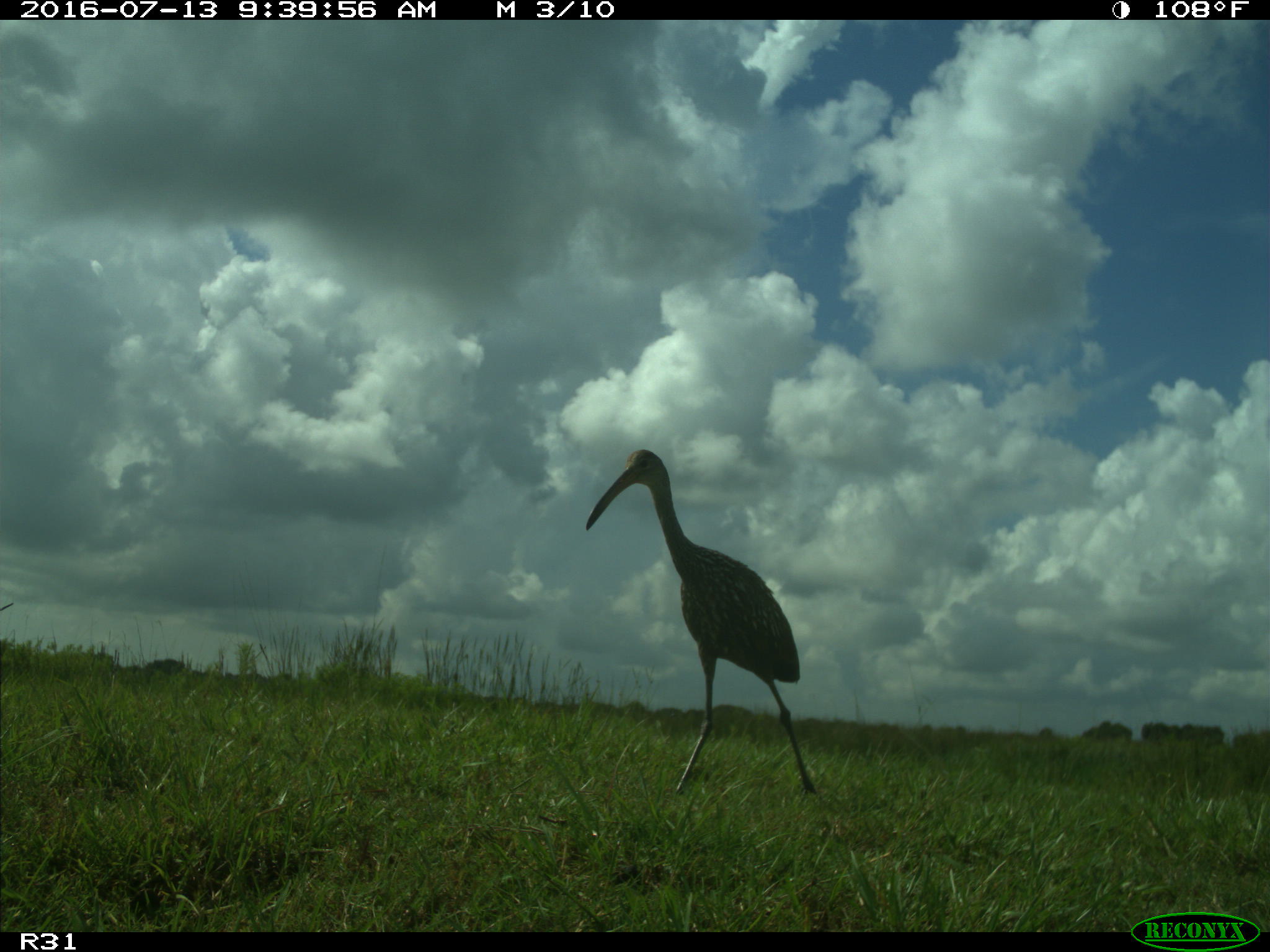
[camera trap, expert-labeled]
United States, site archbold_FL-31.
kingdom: Animalia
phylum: Chordata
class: Aves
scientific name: Aves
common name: birds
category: unidentified bird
Unidentified bird (birds) (Aves).